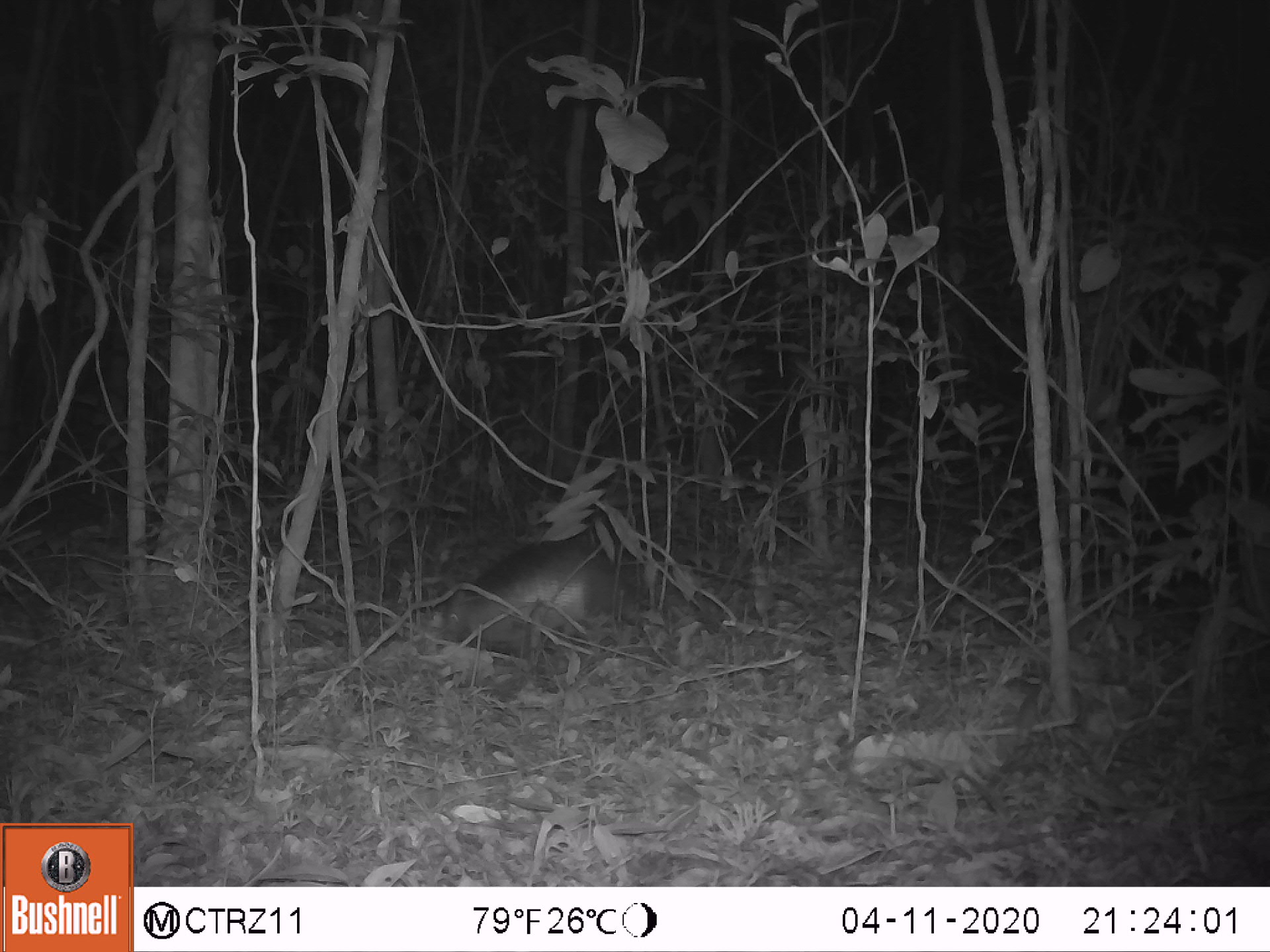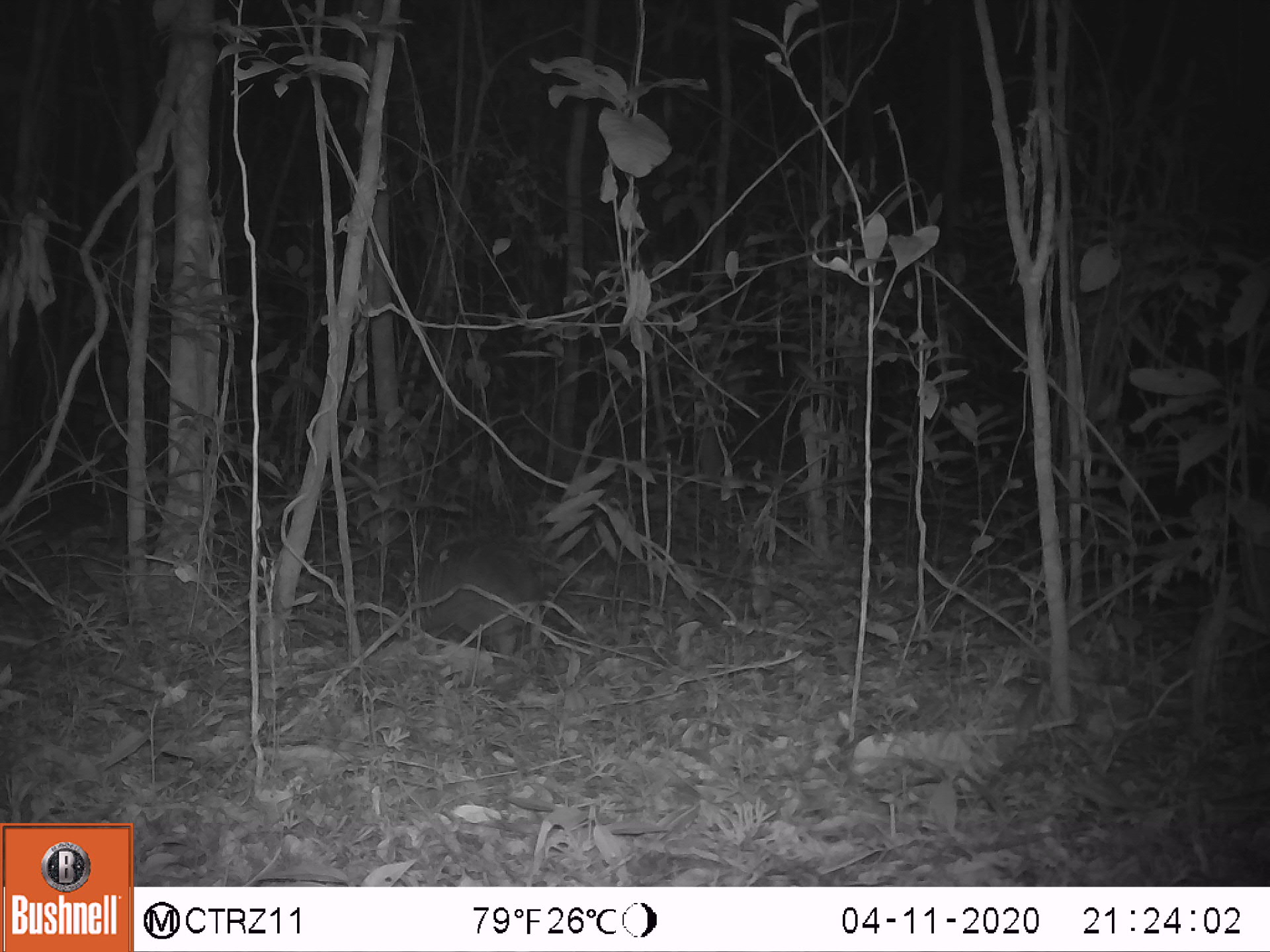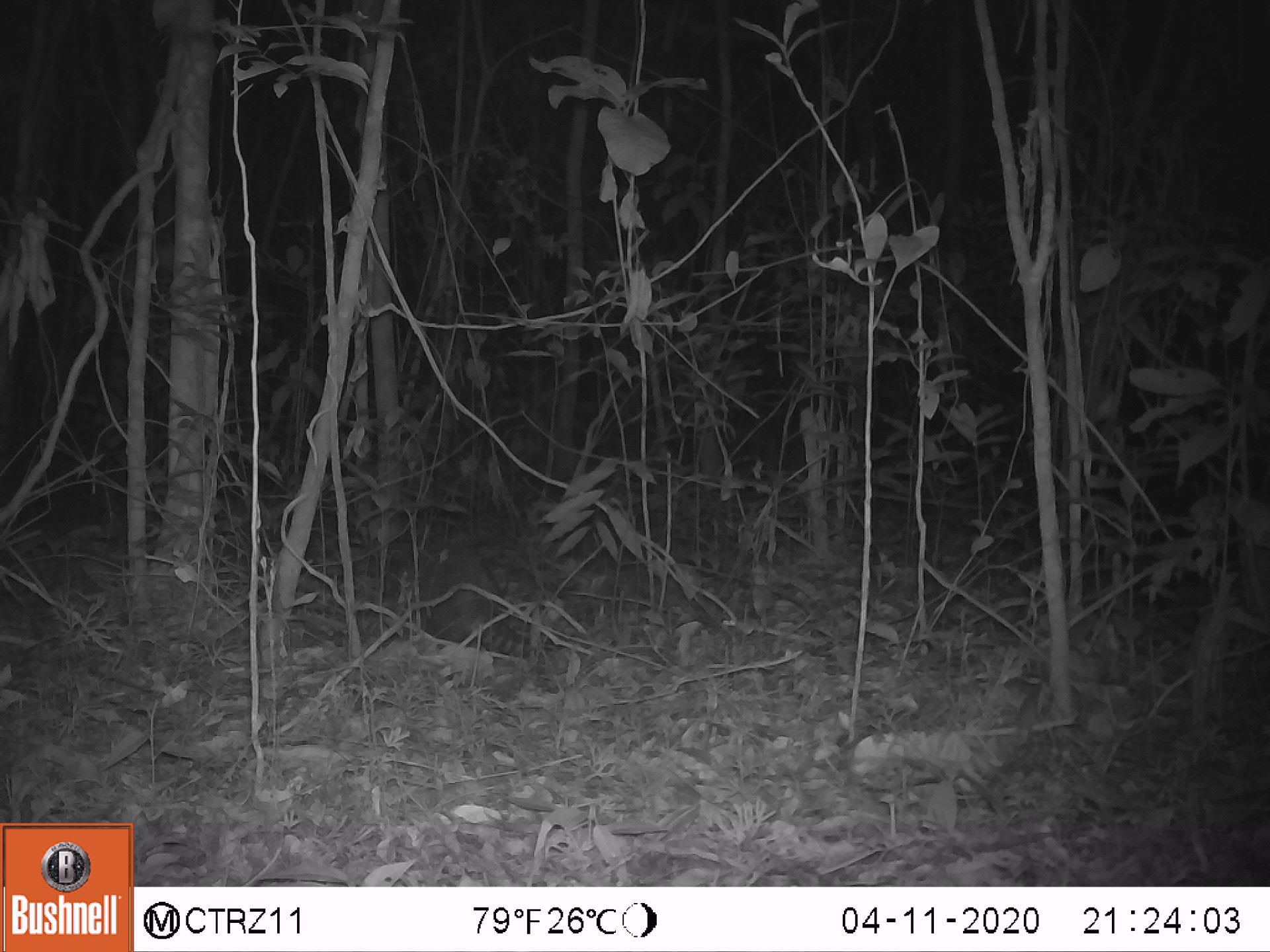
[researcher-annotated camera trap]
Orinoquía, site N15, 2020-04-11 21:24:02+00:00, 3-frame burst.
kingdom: Animalia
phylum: Chordata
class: Mammalia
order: Cingulata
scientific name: Cingulata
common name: armadillo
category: unknown armadillo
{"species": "unknown armadillo (armadillo) (Cingulata)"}